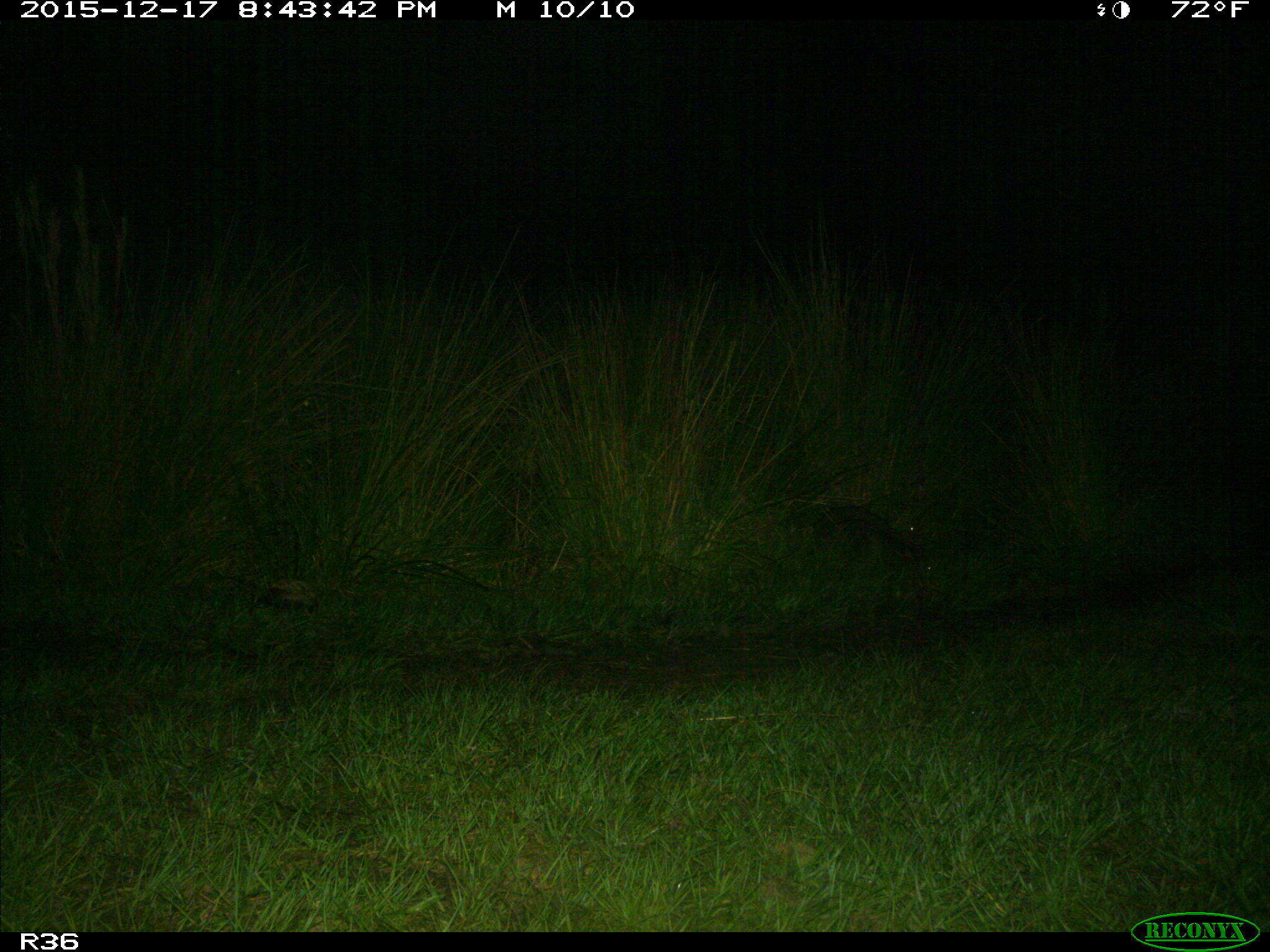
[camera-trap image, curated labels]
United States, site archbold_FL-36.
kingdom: Animalia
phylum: Chordata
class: Mammalia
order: Carnivora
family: Procyonidae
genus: Procyon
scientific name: Procyon lotor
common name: common raccoon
Procyon lotor (common raccoon).